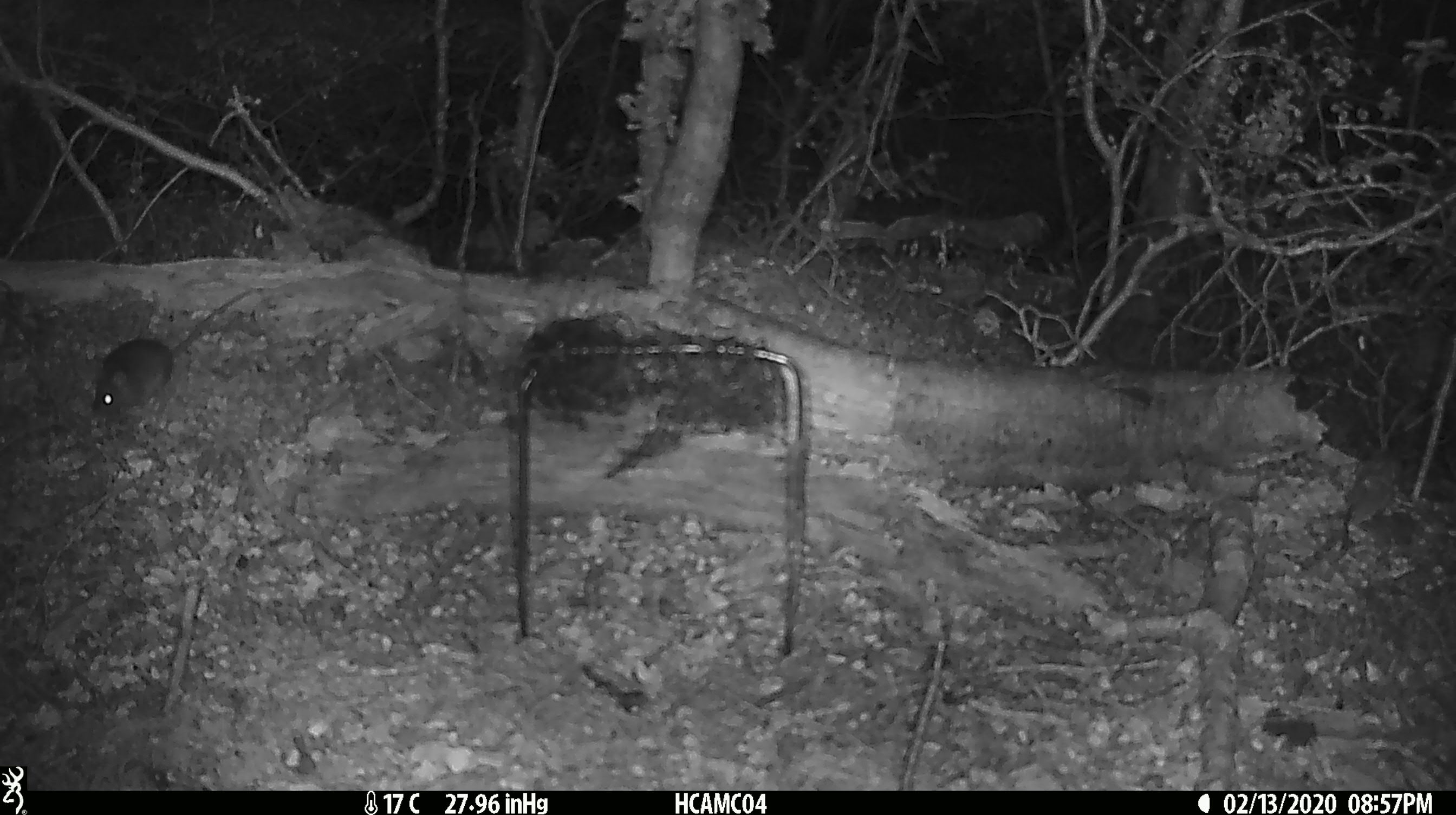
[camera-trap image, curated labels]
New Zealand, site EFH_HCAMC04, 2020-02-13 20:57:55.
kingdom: Animalia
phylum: Chordata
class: Mammalia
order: Rodentia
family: Muridae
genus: Mus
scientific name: Mus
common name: mouse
Mouse (Mus).